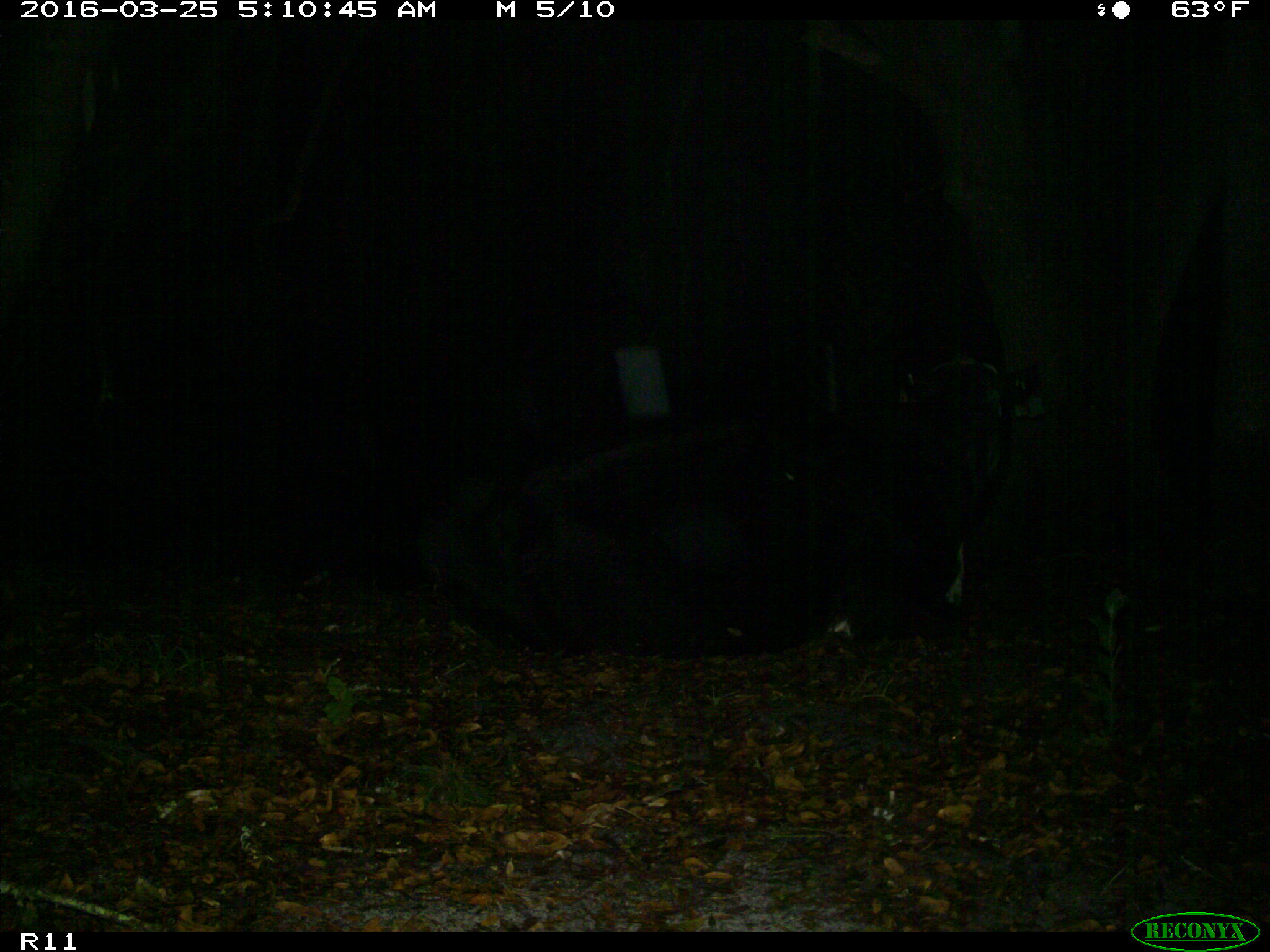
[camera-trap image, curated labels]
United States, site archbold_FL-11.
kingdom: Animalia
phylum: Chordata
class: Mammalia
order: Artiodactyla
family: Bovidae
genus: Bos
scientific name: Bos taurus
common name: domestic cow